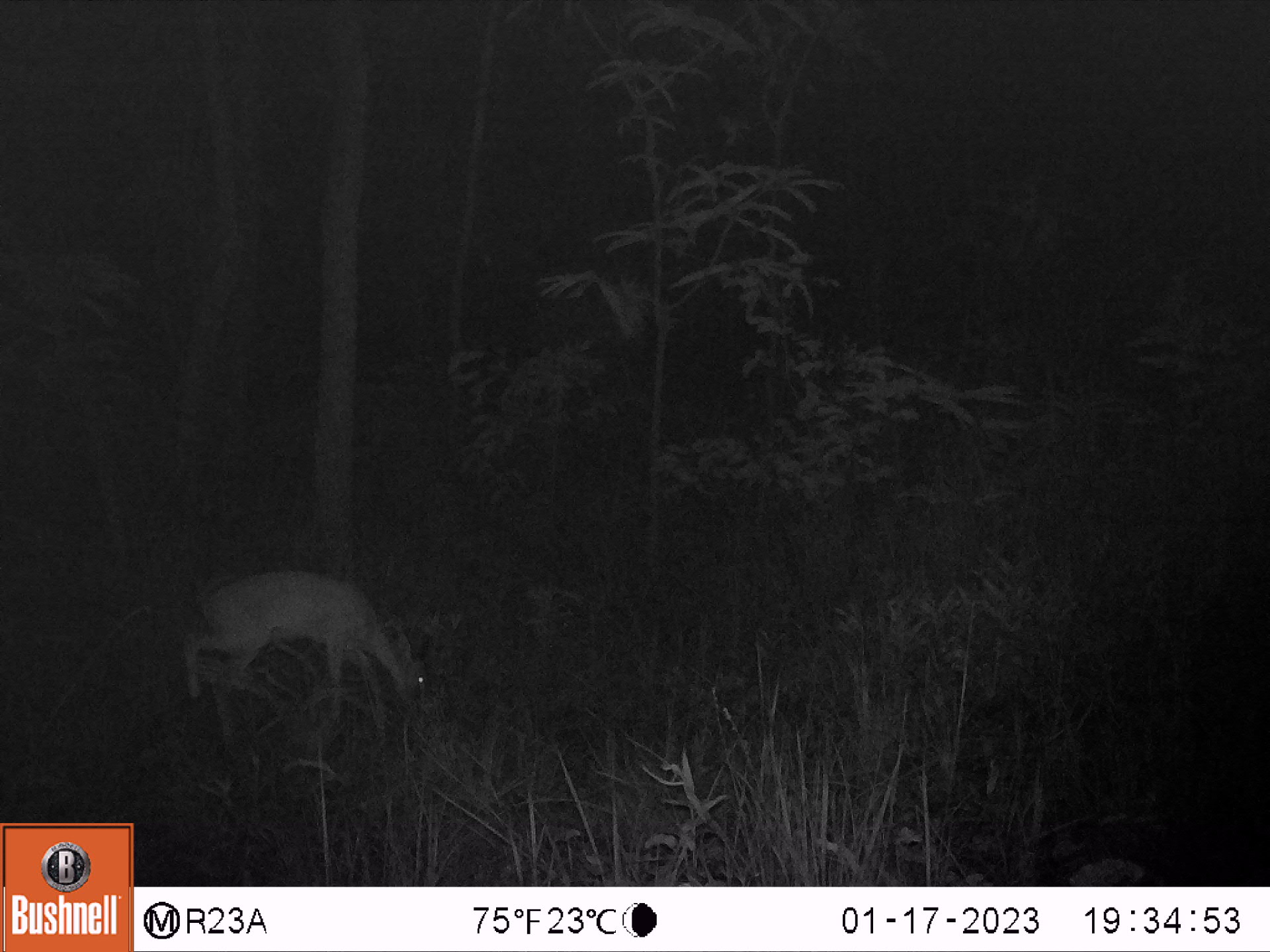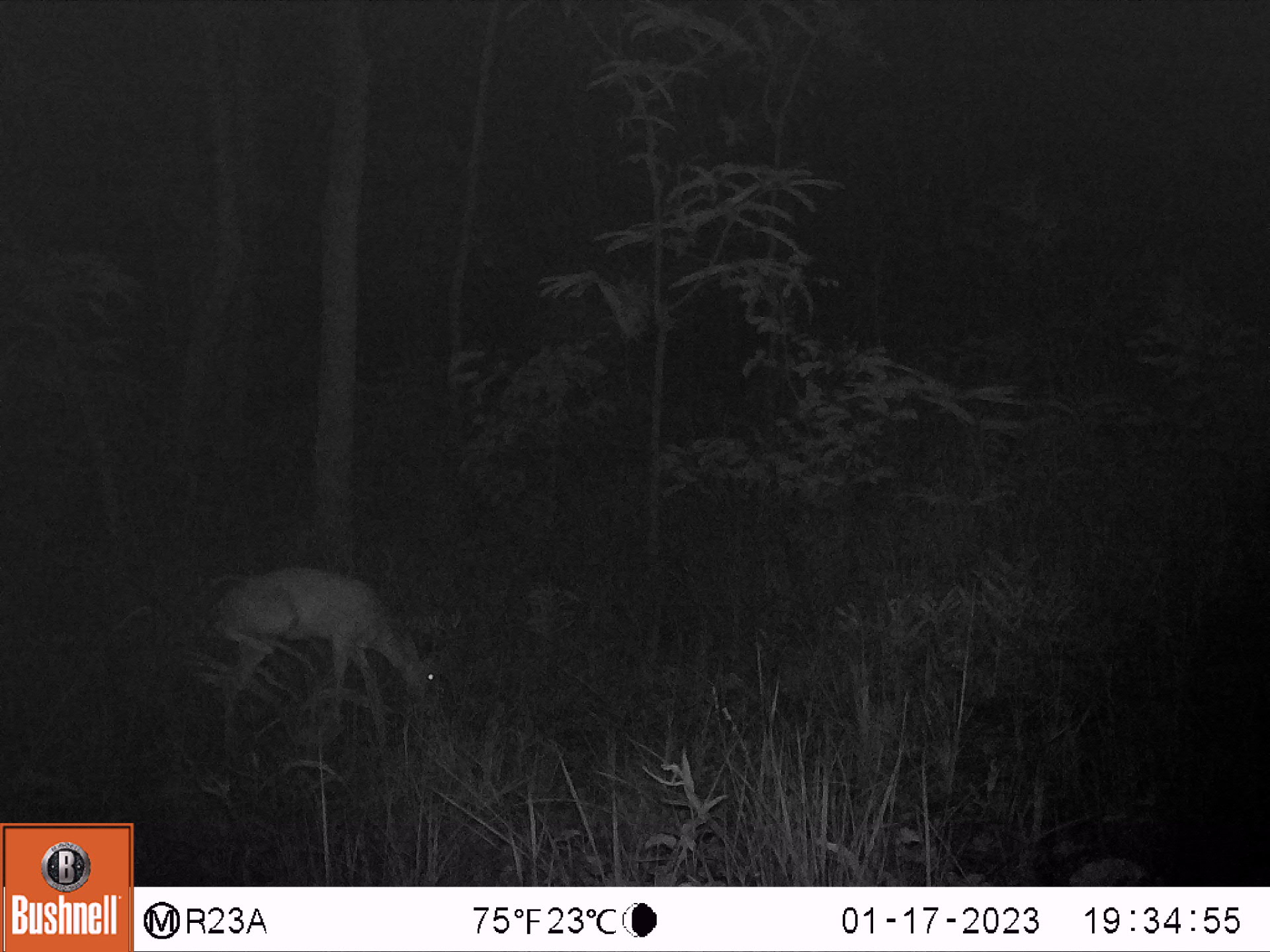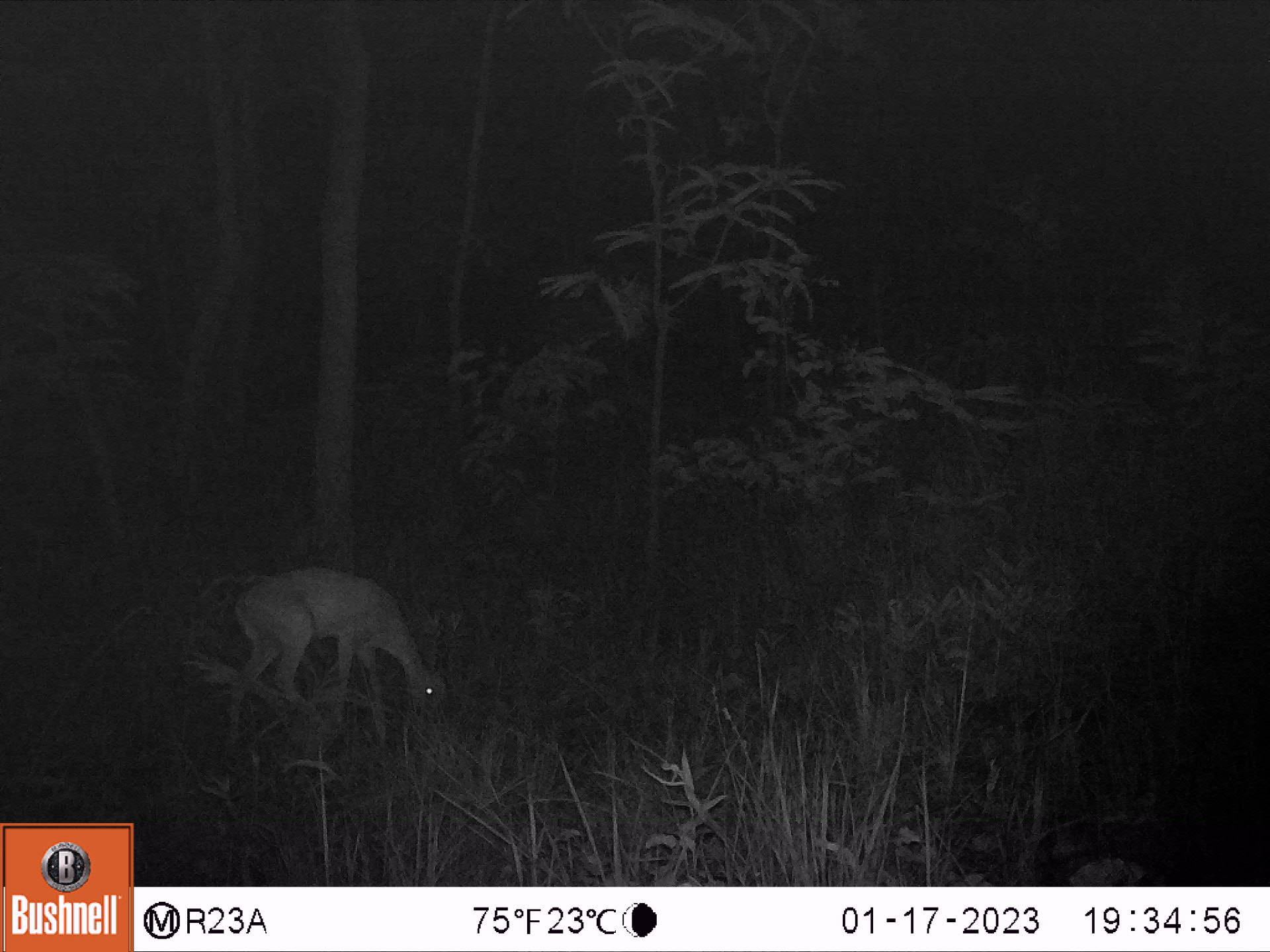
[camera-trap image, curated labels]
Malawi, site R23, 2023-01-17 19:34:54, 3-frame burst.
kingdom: Animalia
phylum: Chordata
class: Mammalia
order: Artiodactyla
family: Bovidae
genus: Sylvicapra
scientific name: Sylvicapra grimmia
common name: common duiker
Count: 1.